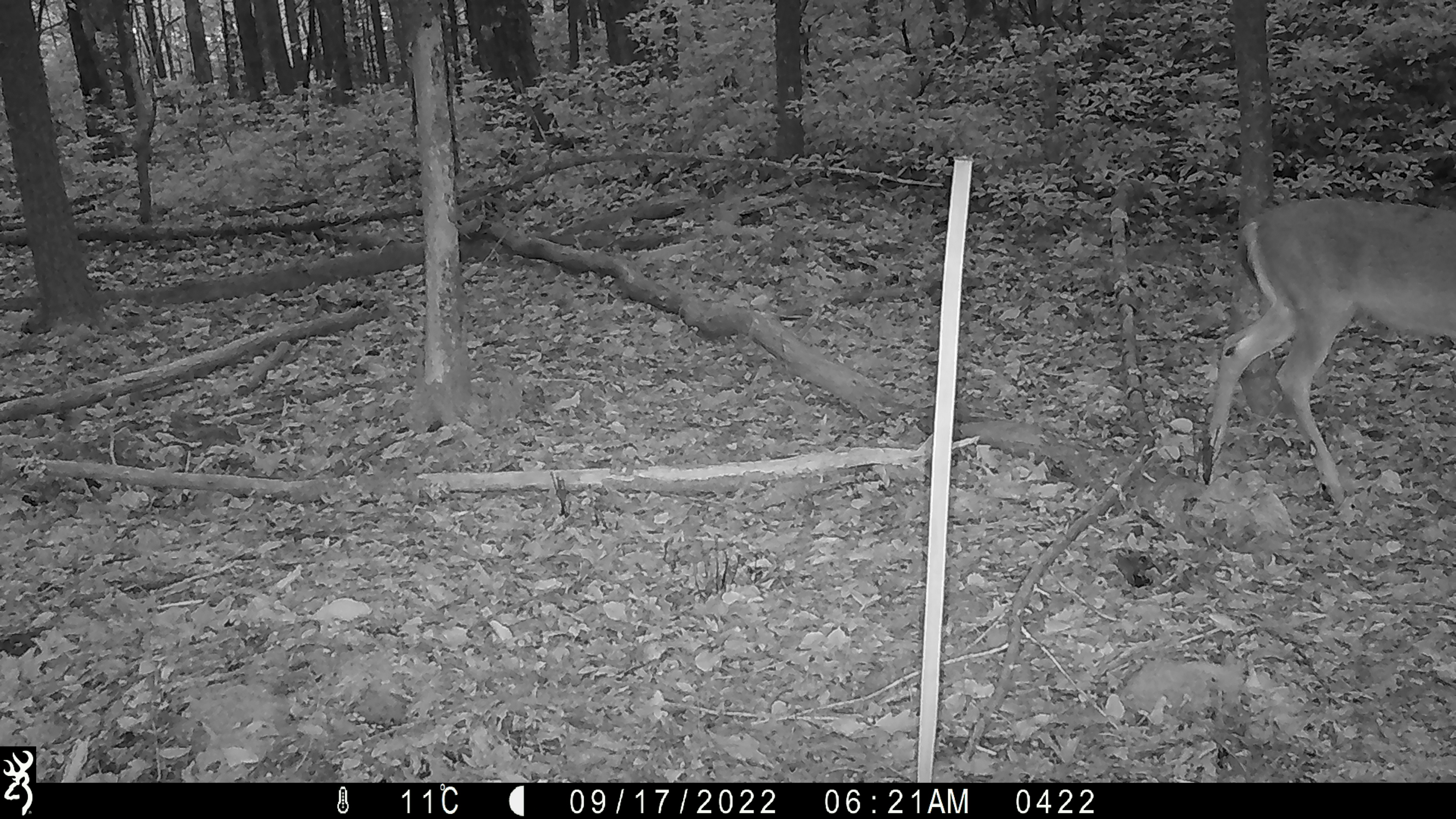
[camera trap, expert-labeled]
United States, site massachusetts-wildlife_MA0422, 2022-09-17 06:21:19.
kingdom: Animalia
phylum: Chordata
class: Mammalia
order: Artiodactyla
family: Cervidae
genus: Odocoileus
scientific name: Odocoileus virginianus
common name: white-tailed deer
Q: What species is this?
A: White-tailed deer (Odocoileus virginianus).